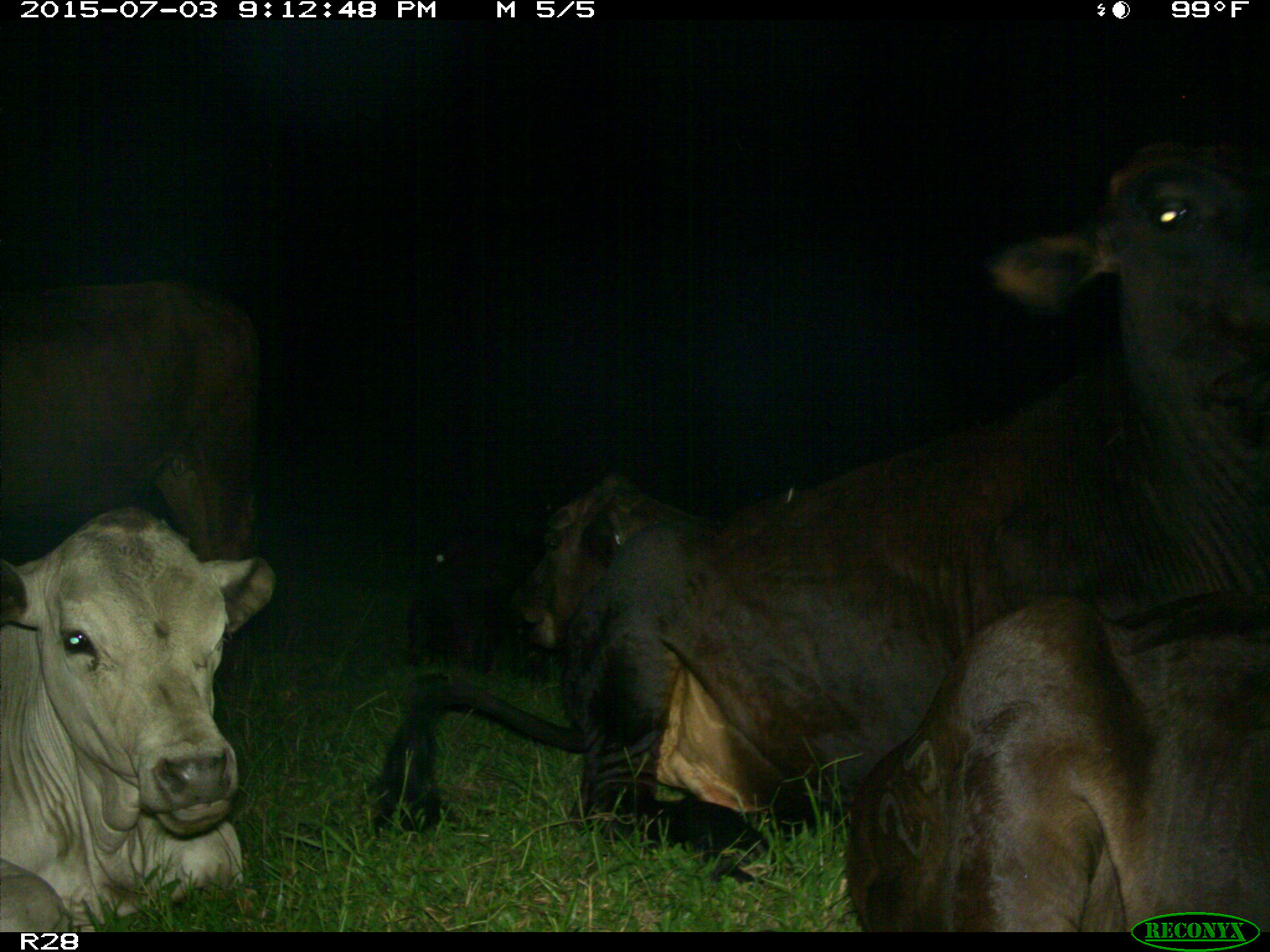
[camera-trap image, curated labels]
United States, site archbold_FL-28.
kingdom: Animalia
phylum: Chordata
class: Mammalia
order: Artiodactyla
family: Bovidae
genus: Bos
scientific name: Bos taurus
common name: domestic cow